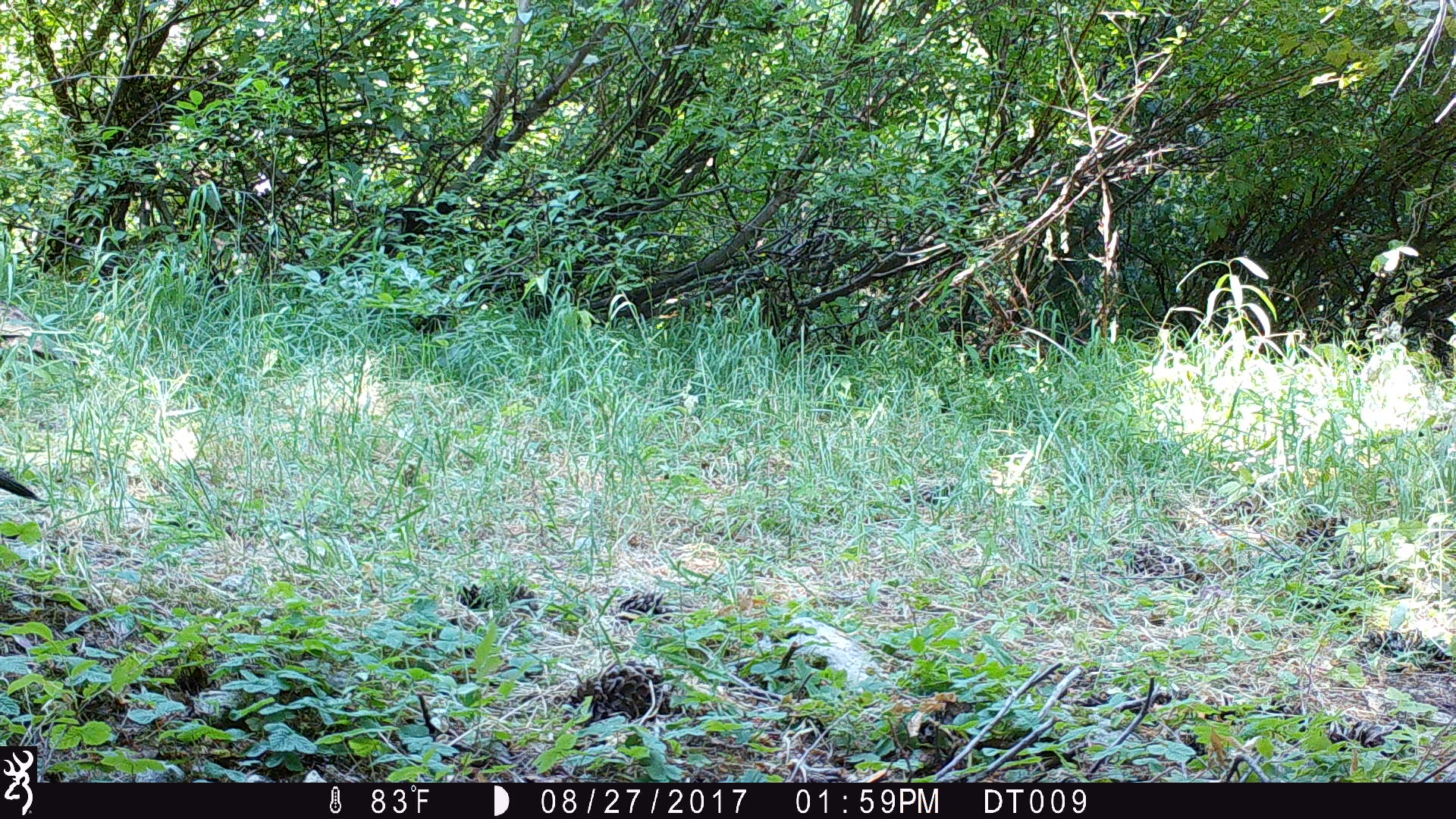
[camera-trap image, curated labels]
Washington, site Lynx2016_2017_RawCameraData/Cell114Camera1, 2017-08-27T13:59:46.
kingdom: Animalia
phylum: Chordata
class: Aves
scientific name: Aves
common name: birds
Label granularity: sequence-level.